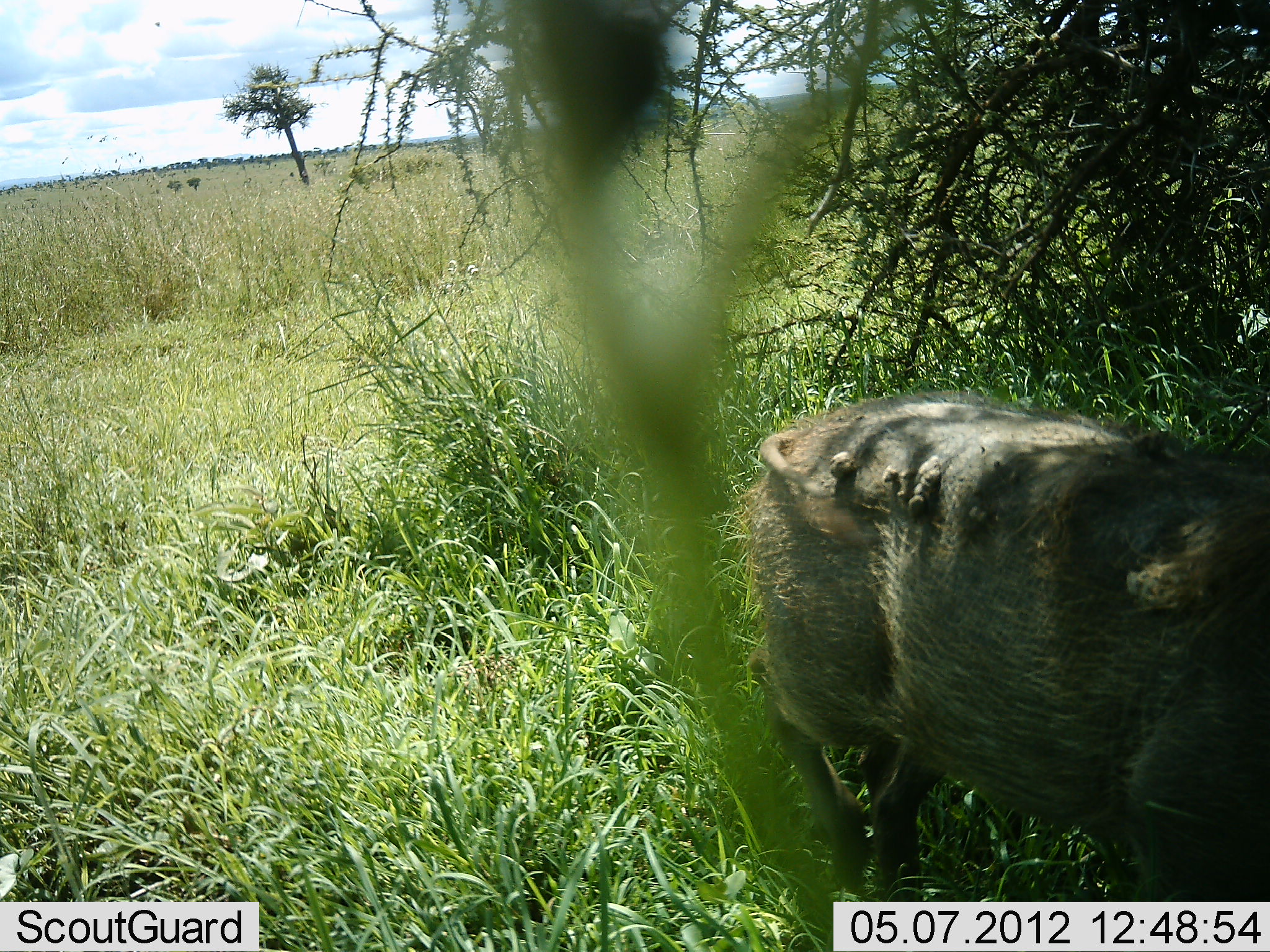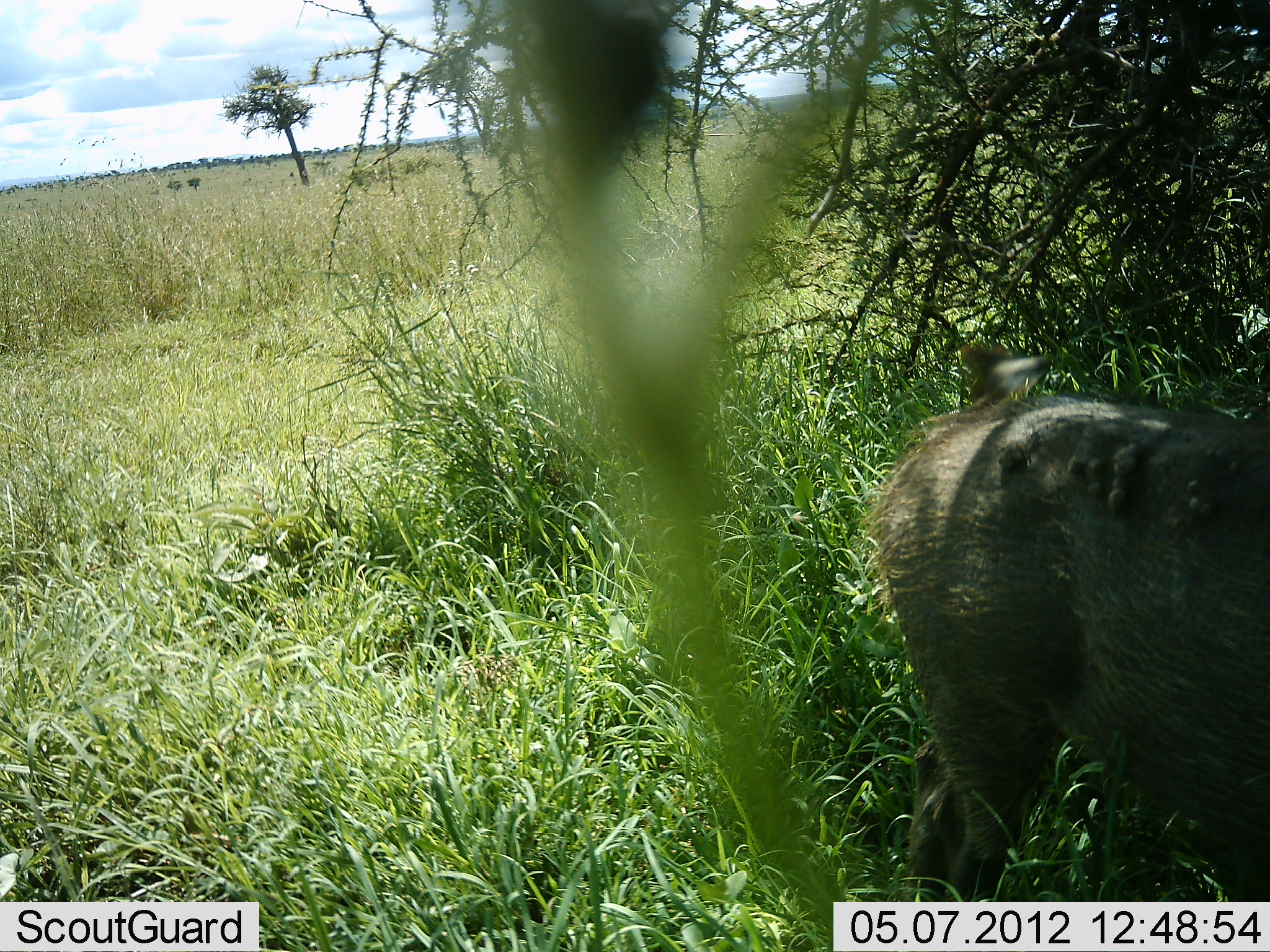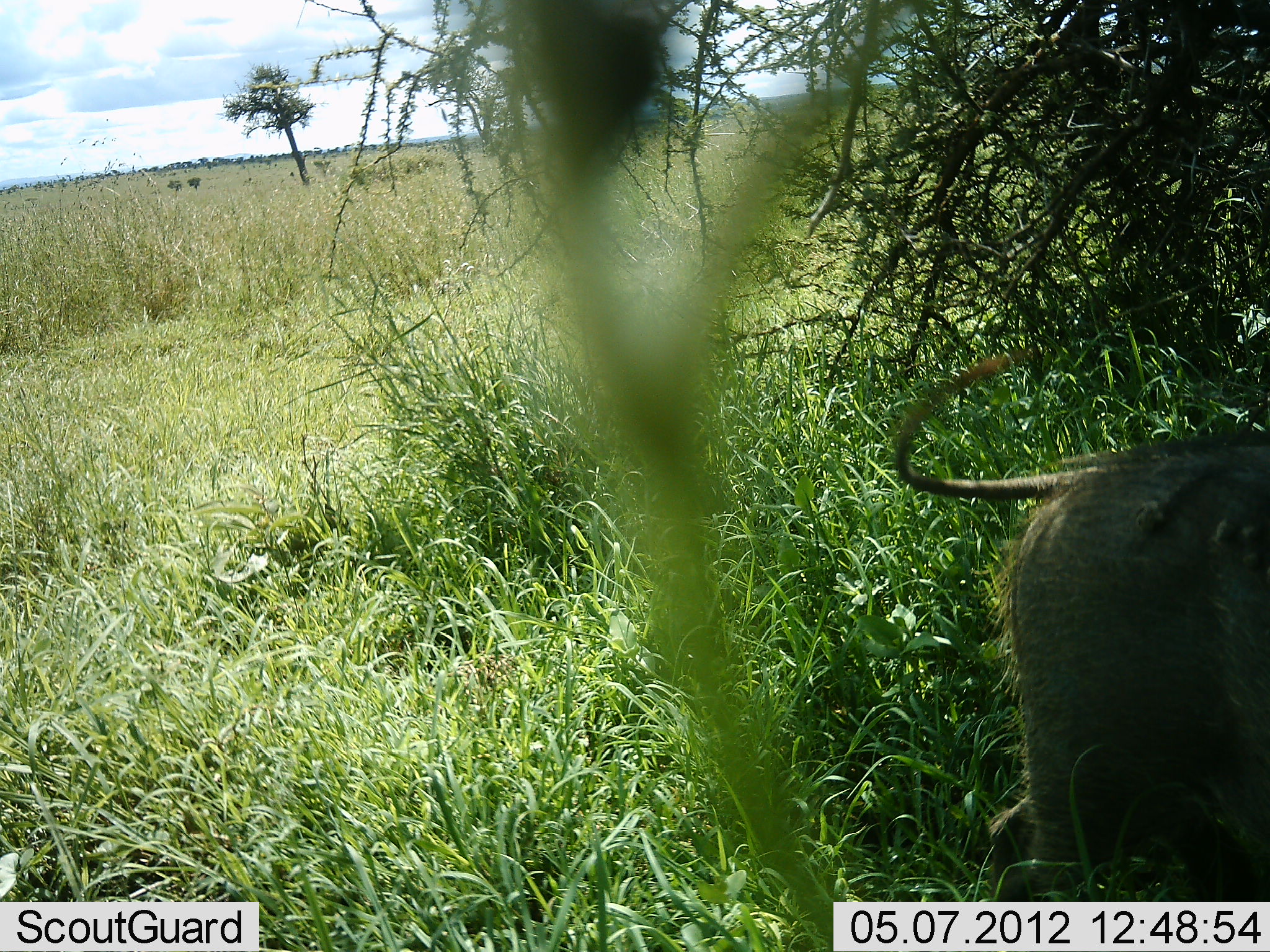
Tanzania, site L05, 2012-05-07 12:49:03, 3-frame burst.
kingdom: Animalia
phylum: Chordata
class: Mammalia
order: Artiodactyla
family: Suidae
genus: Phacochoerus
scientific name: Phacochoerus africanus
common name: warthog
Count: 1.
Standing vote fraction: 19%.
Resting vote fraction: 0%.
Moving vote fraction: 81%.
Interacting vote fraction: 0%.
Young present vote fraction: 0%.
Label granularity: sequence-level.